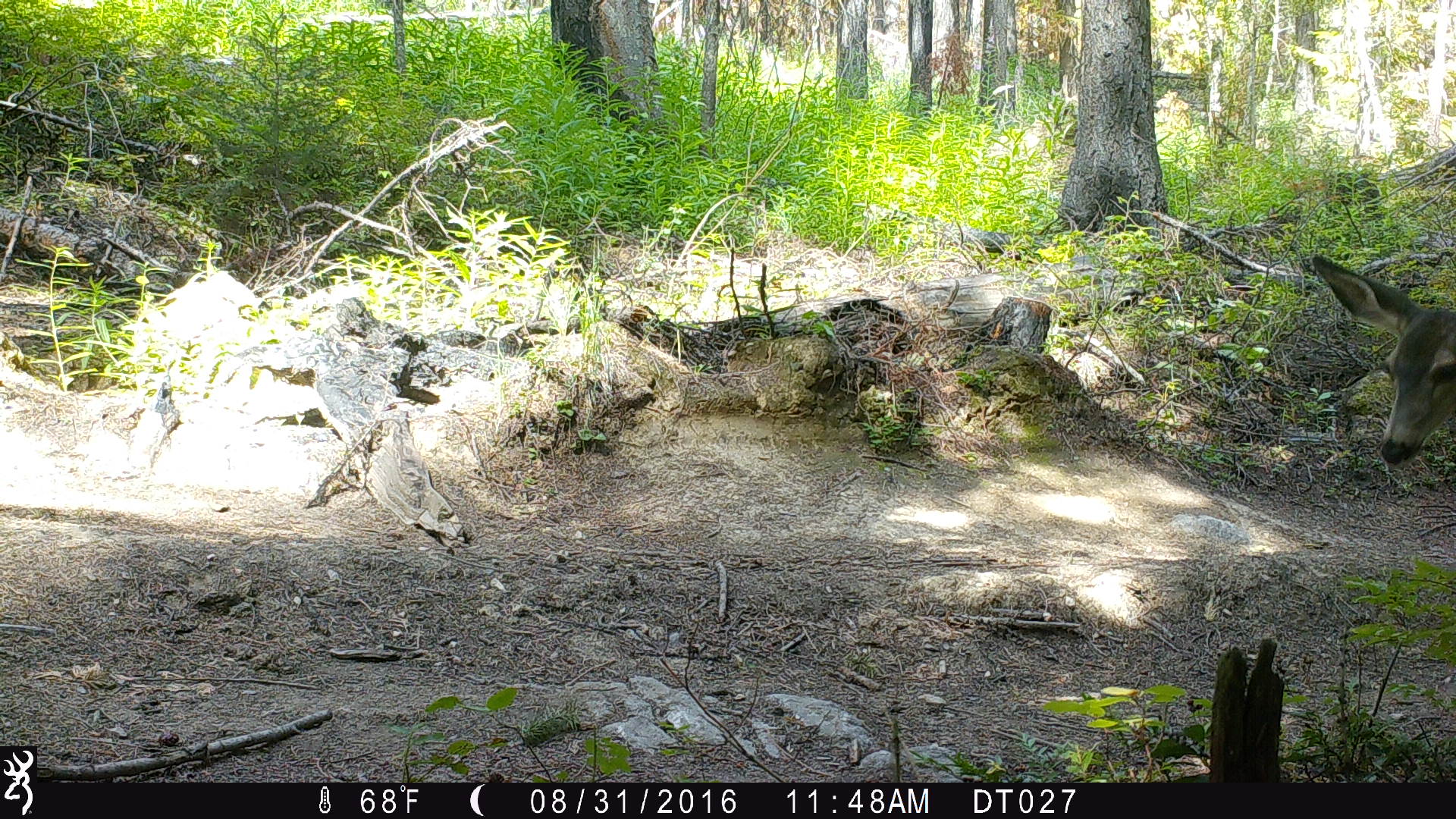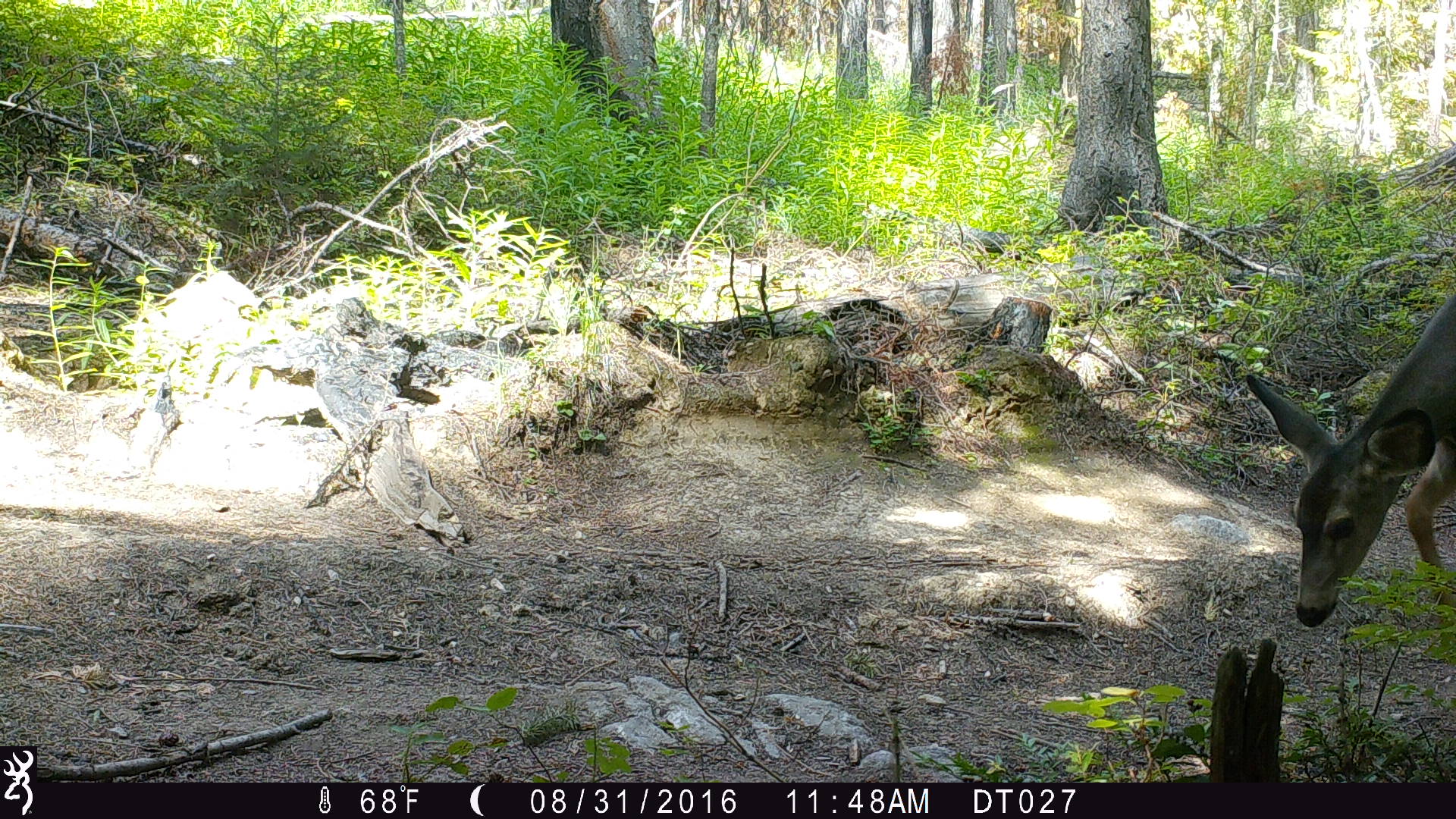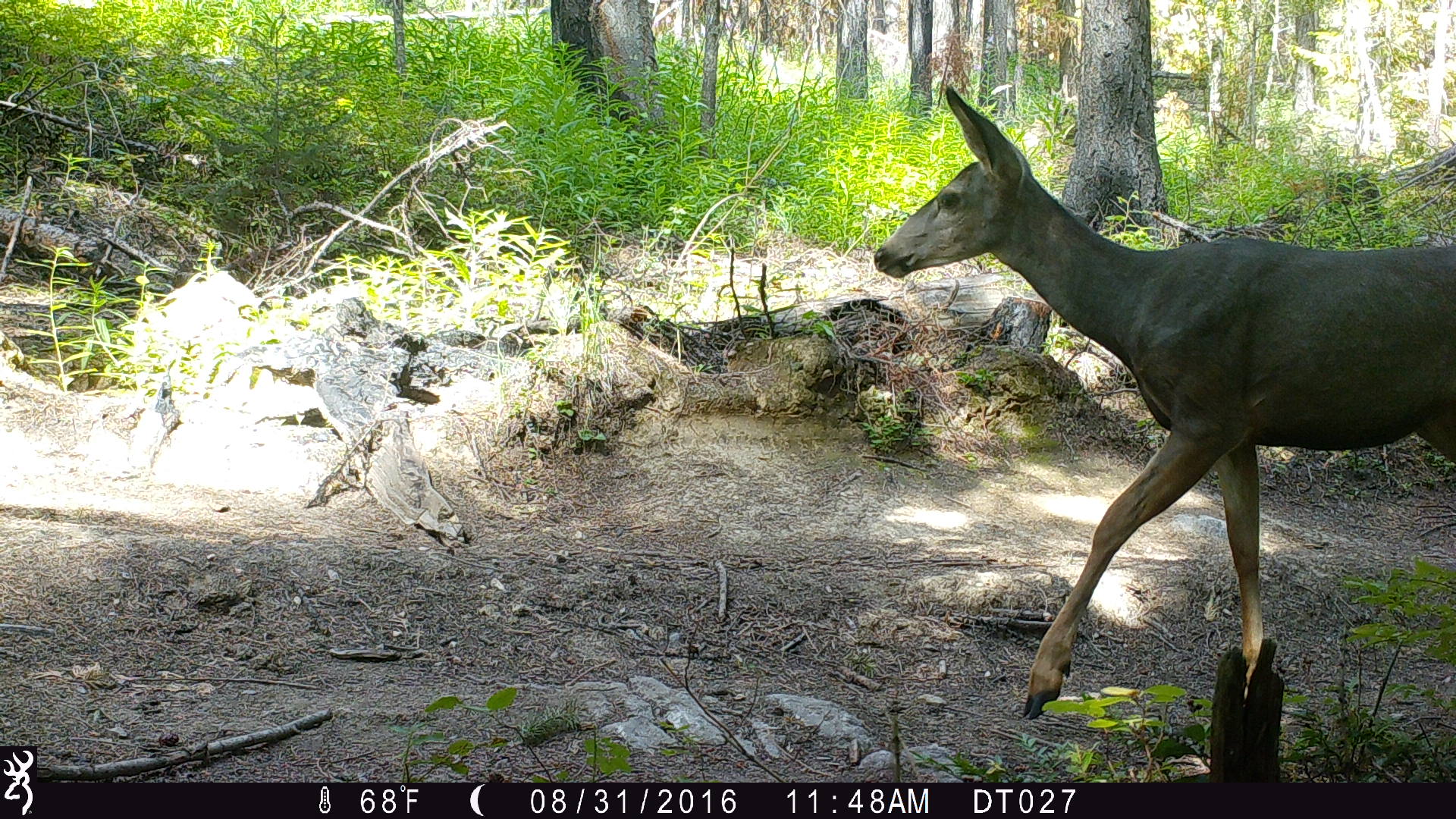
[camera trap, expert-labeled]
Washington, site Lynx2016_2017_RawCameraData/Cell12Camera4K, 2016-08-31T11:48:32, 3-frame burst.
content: unidentified animal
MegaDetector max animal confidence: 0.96